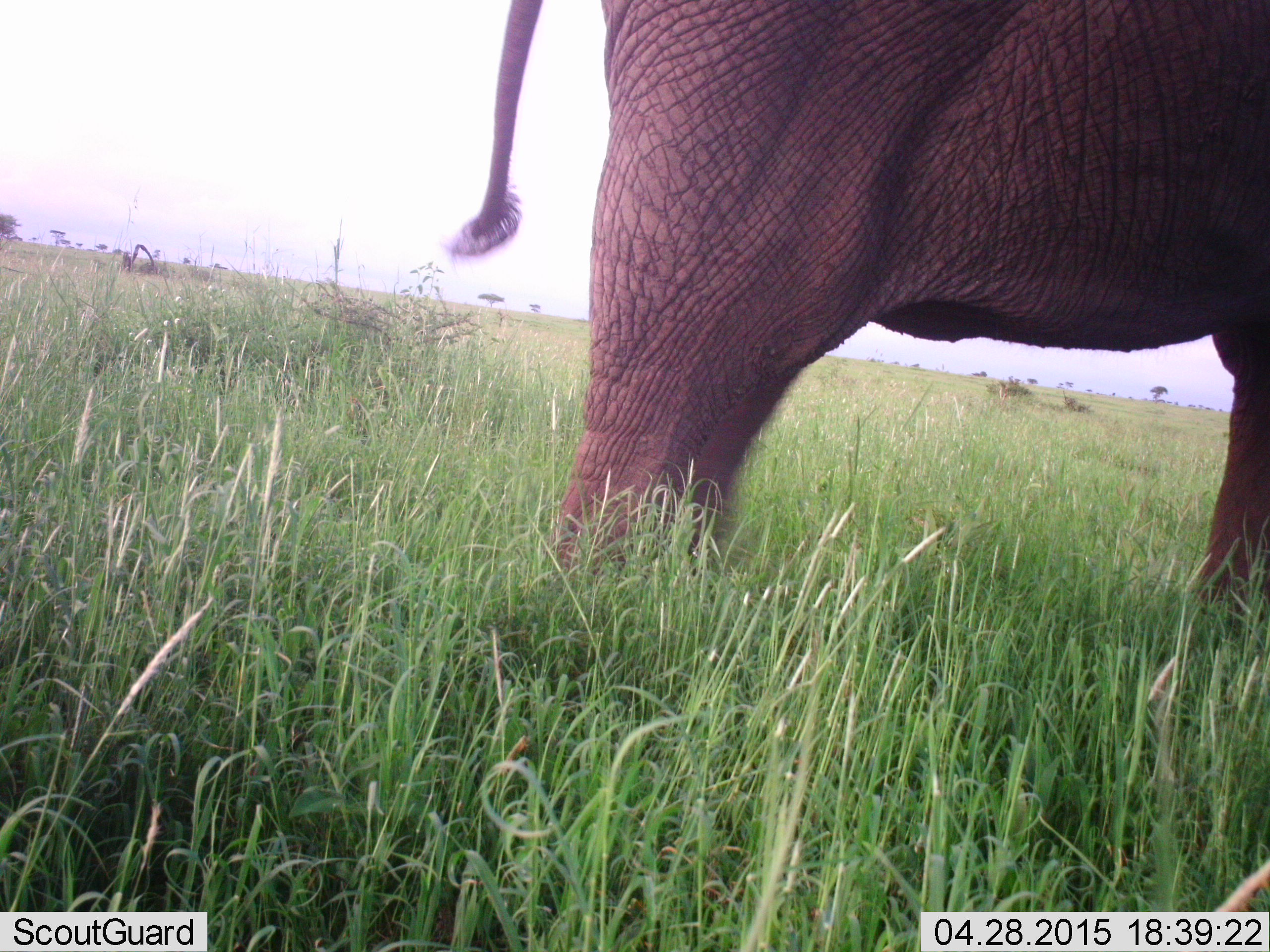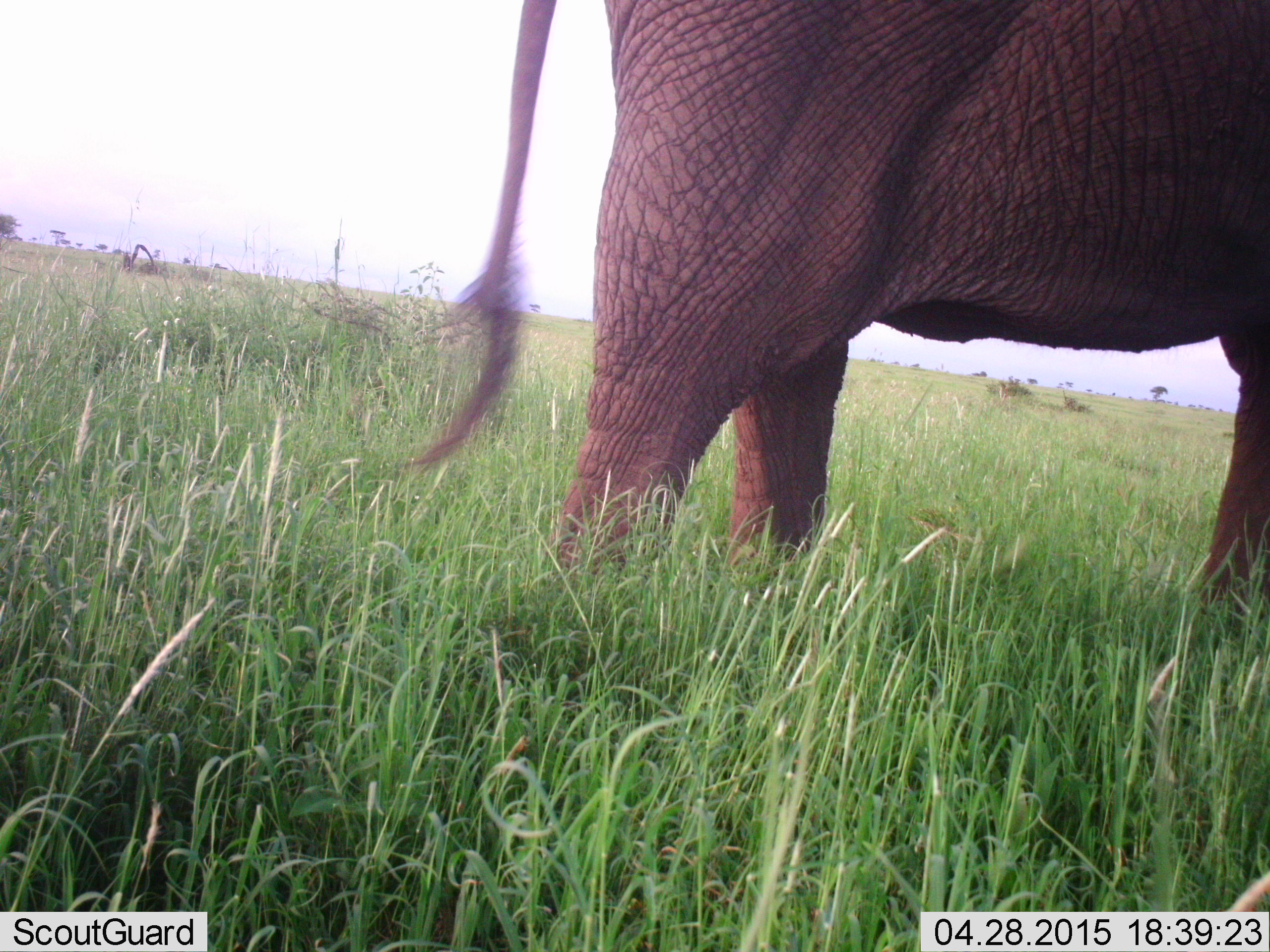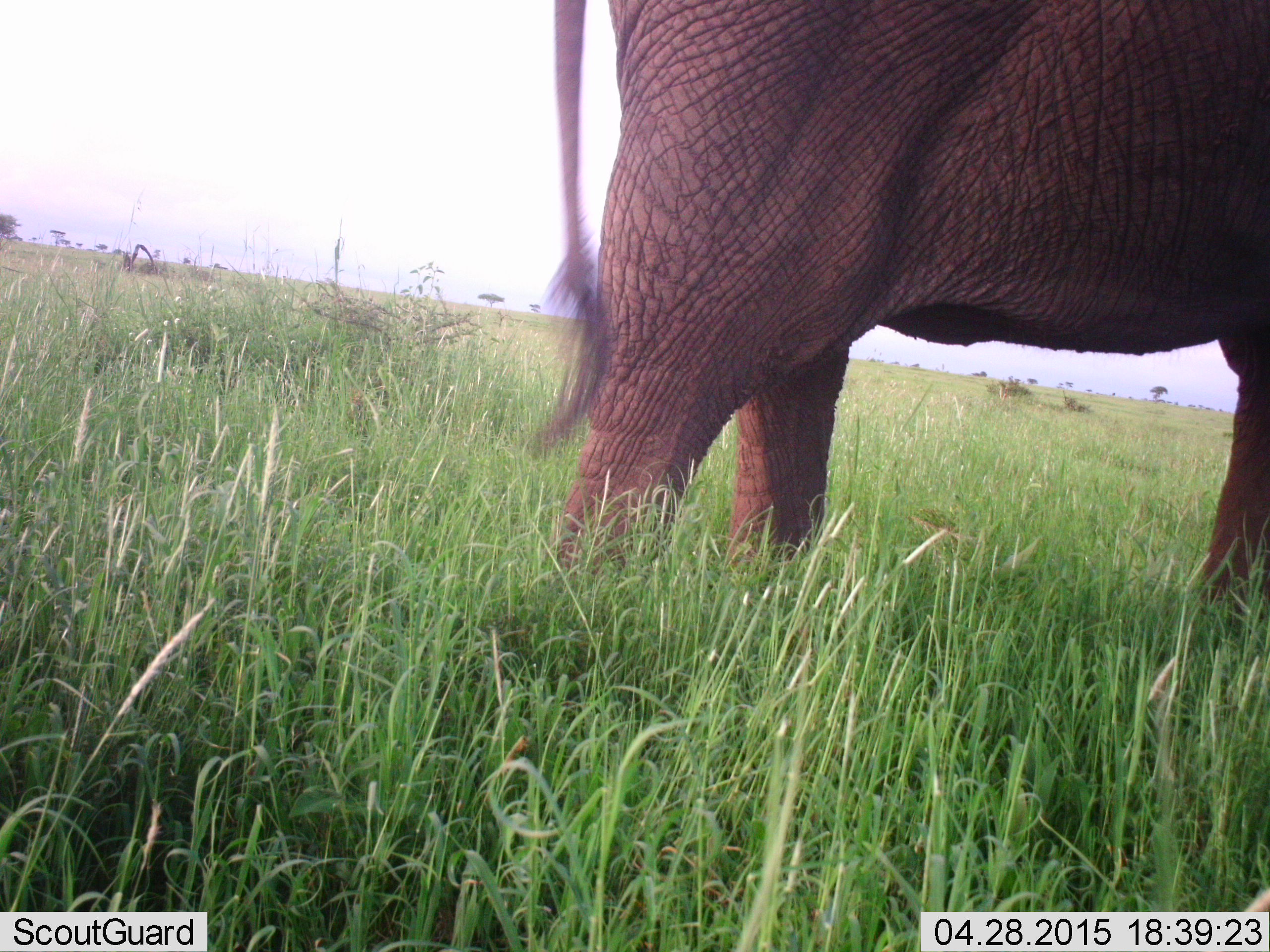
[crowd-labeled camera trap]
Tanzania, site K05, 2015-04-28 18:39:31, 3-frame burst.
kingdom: Animalia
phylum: Chordata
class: Mammalia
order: Proboscidea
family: Elephantidae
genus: Loxodonta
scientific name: Loxodonta africana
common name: african bush elephant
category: elephant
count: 1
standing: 100%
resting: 0%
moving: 0%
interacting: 0%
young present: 0%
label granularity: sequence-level